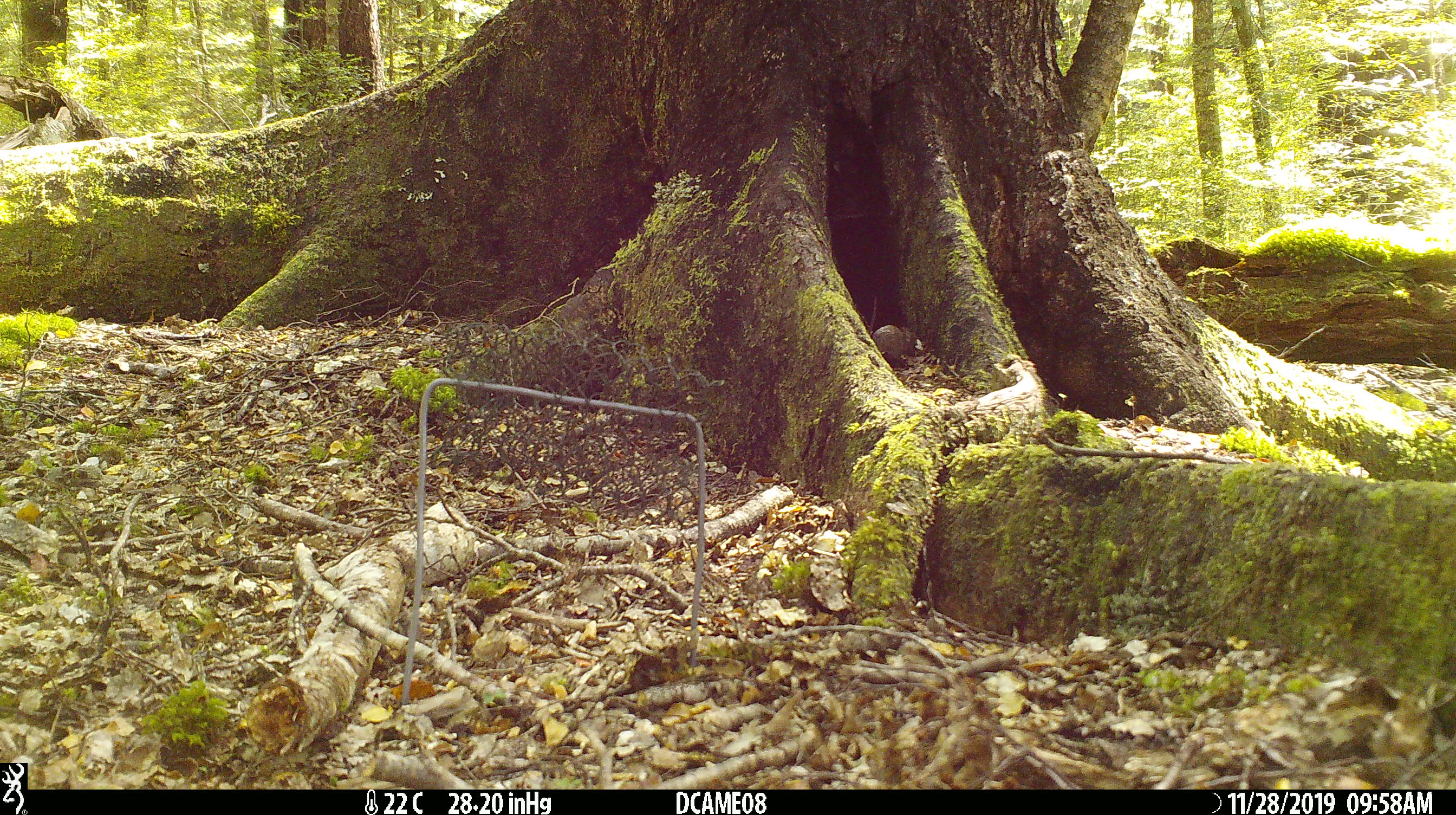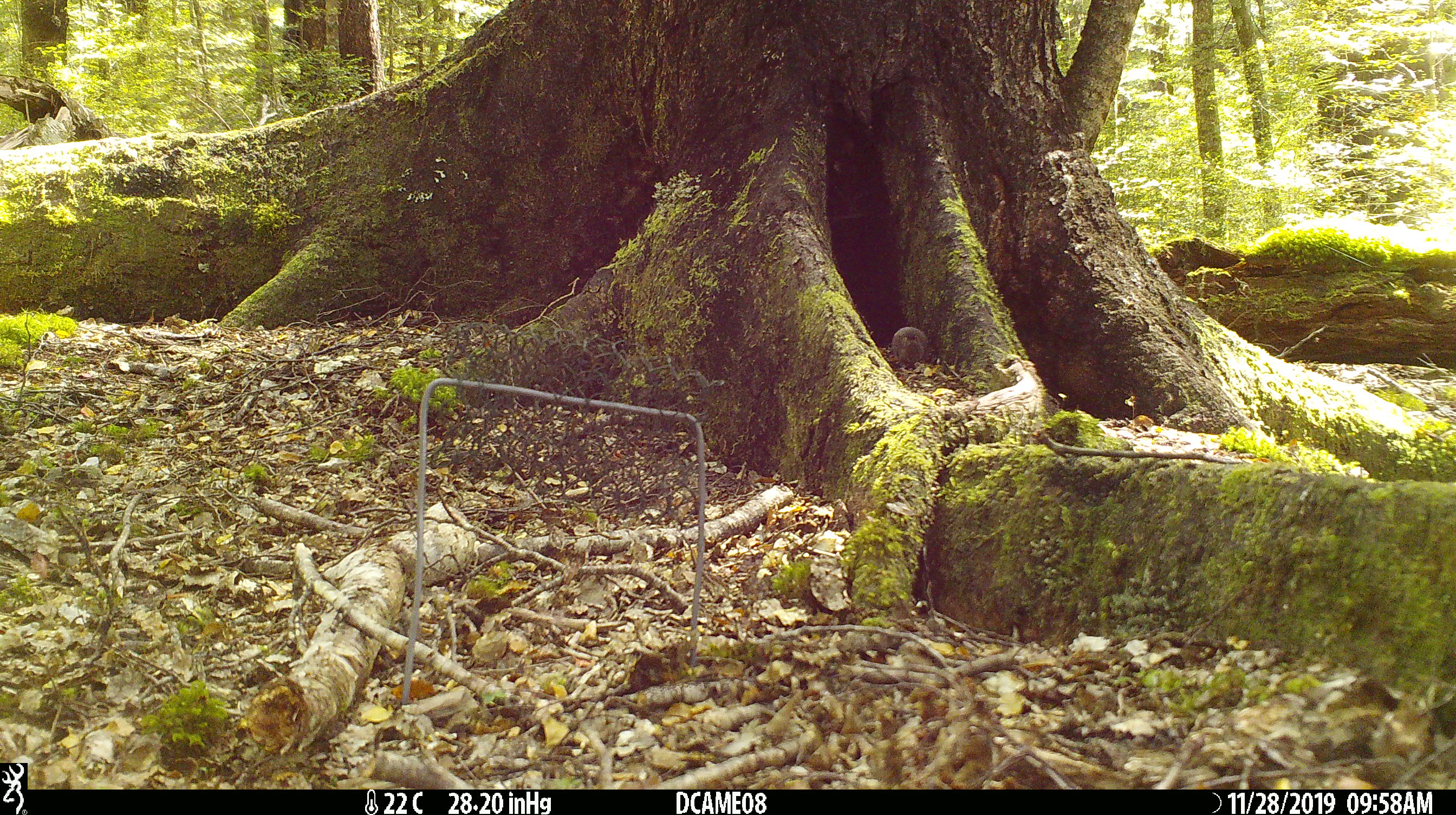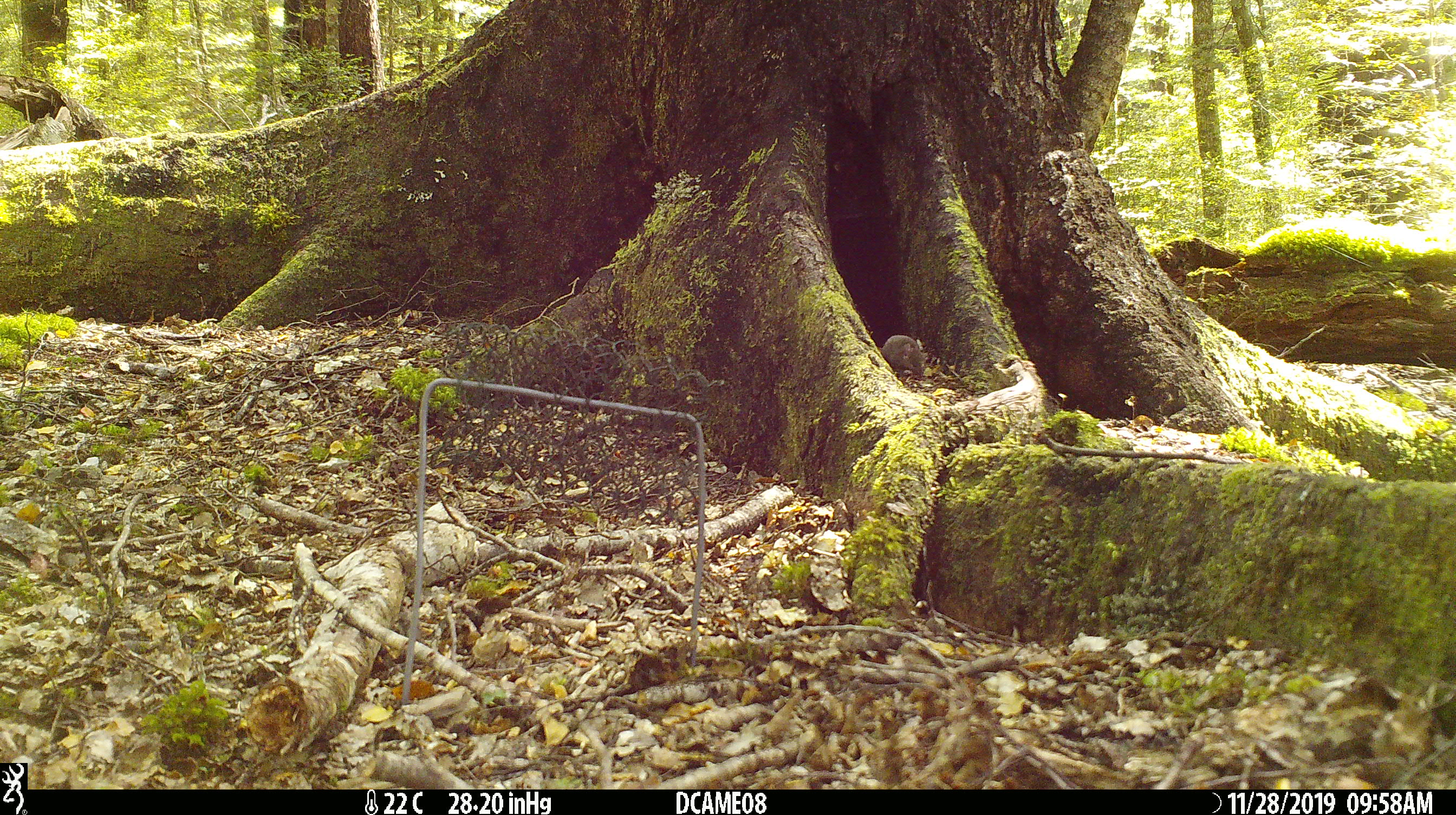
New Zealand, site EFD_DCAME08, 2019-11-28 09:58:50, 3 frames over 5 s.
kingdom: Animalia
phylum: Chordata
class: Mammalia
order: Rodentia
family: Muridae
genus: Mus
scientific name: Mus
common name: mouse